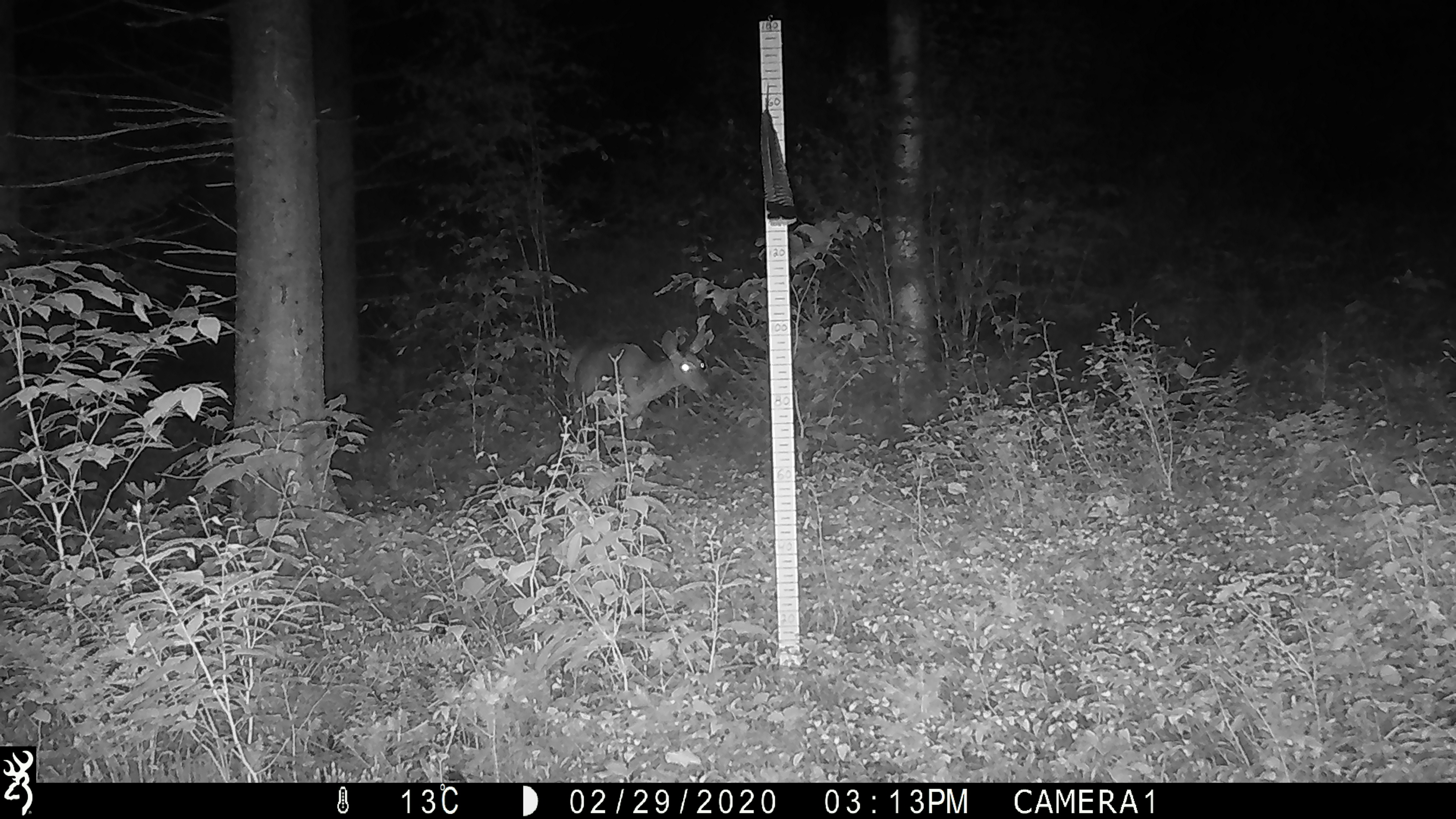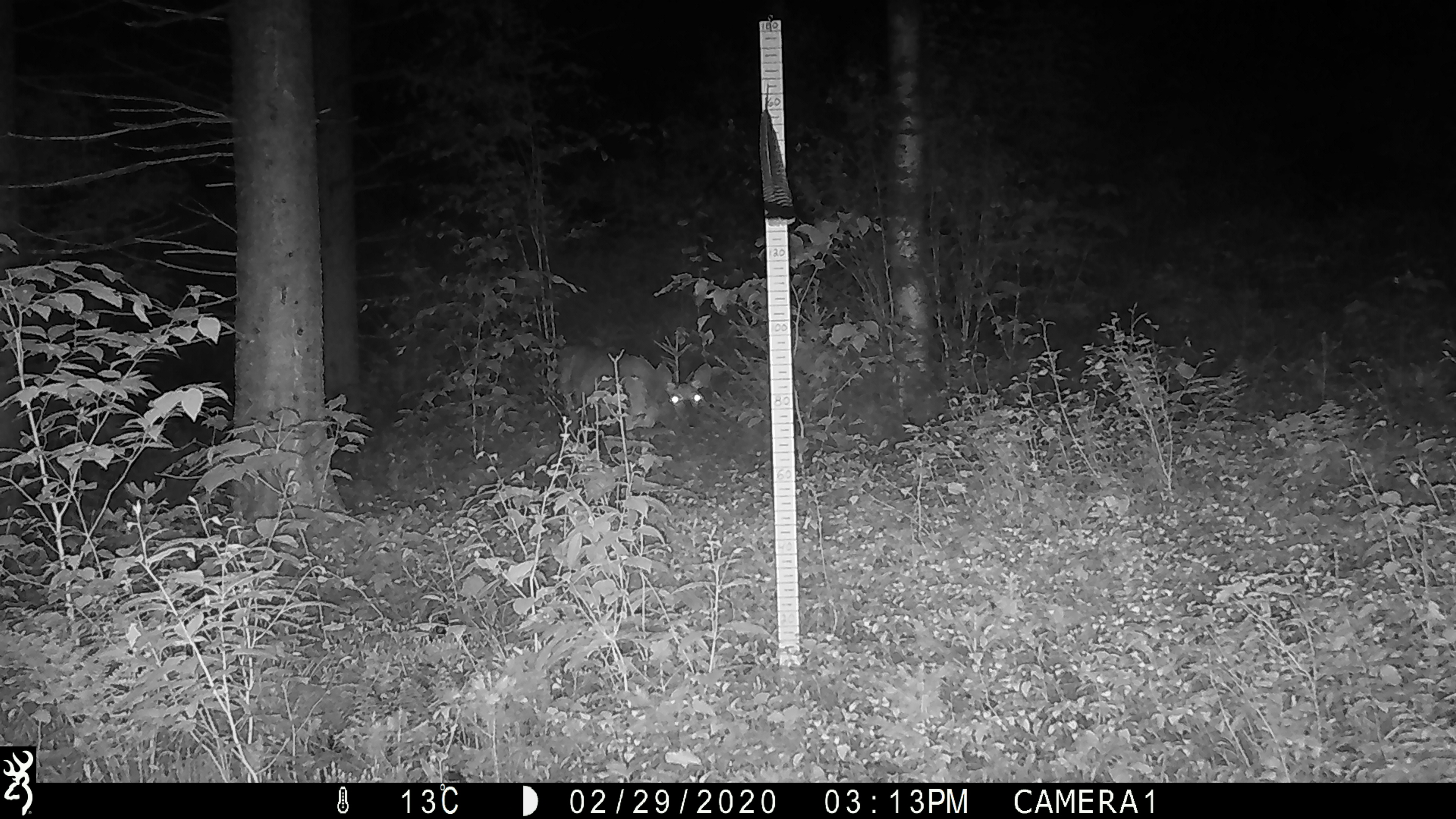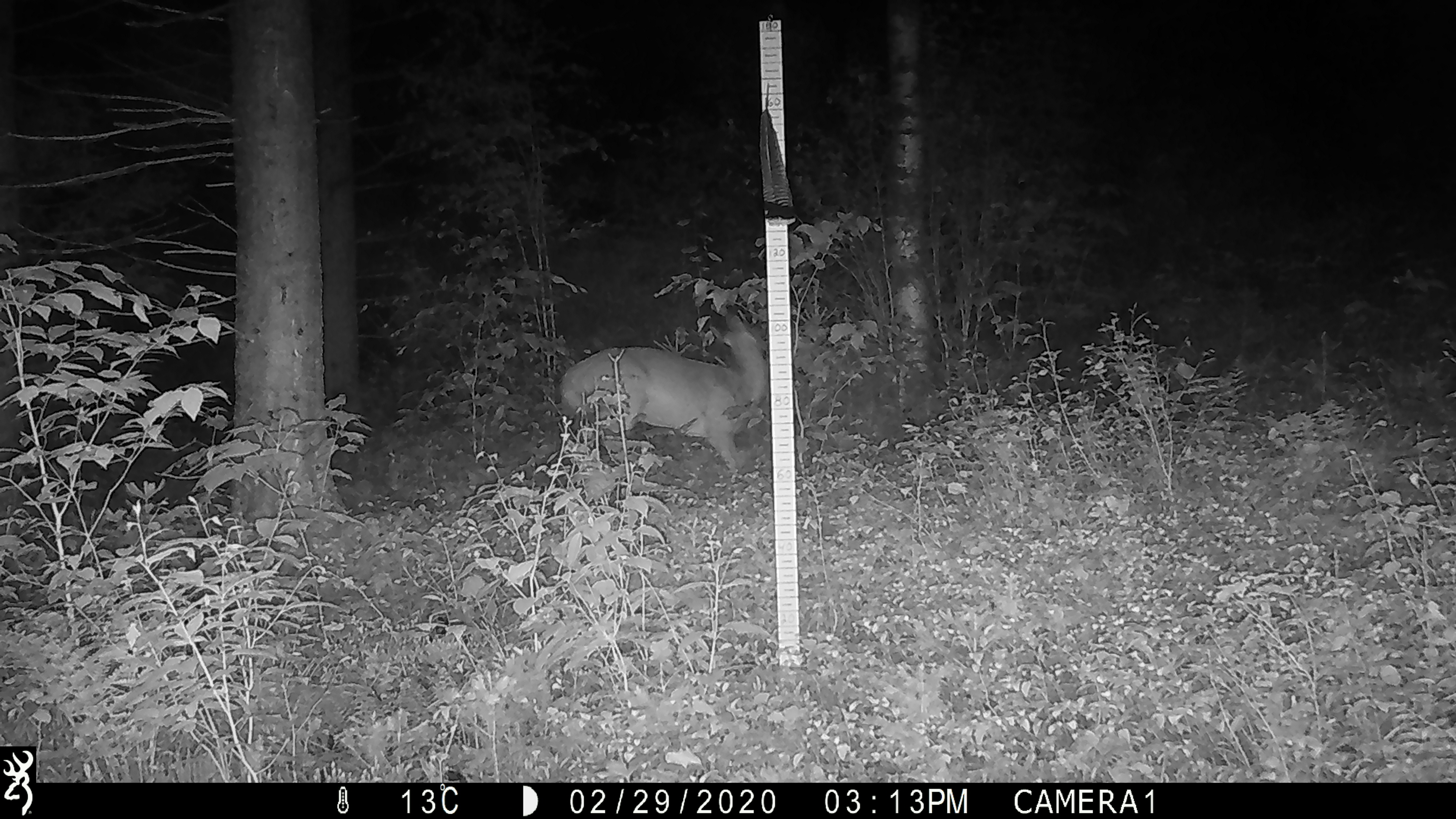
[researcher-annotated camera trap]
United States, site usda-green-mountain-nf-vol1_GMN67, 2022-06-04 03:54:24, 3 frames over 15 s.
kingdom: Animalia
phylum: Chordata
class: Mammalia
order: Artiodactyla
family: Cervidae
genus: Odocoileus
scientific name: Odocoileus virginianus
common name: white-tailed deer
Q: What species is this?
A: White-tailed deer (Odocoileus virginianus).